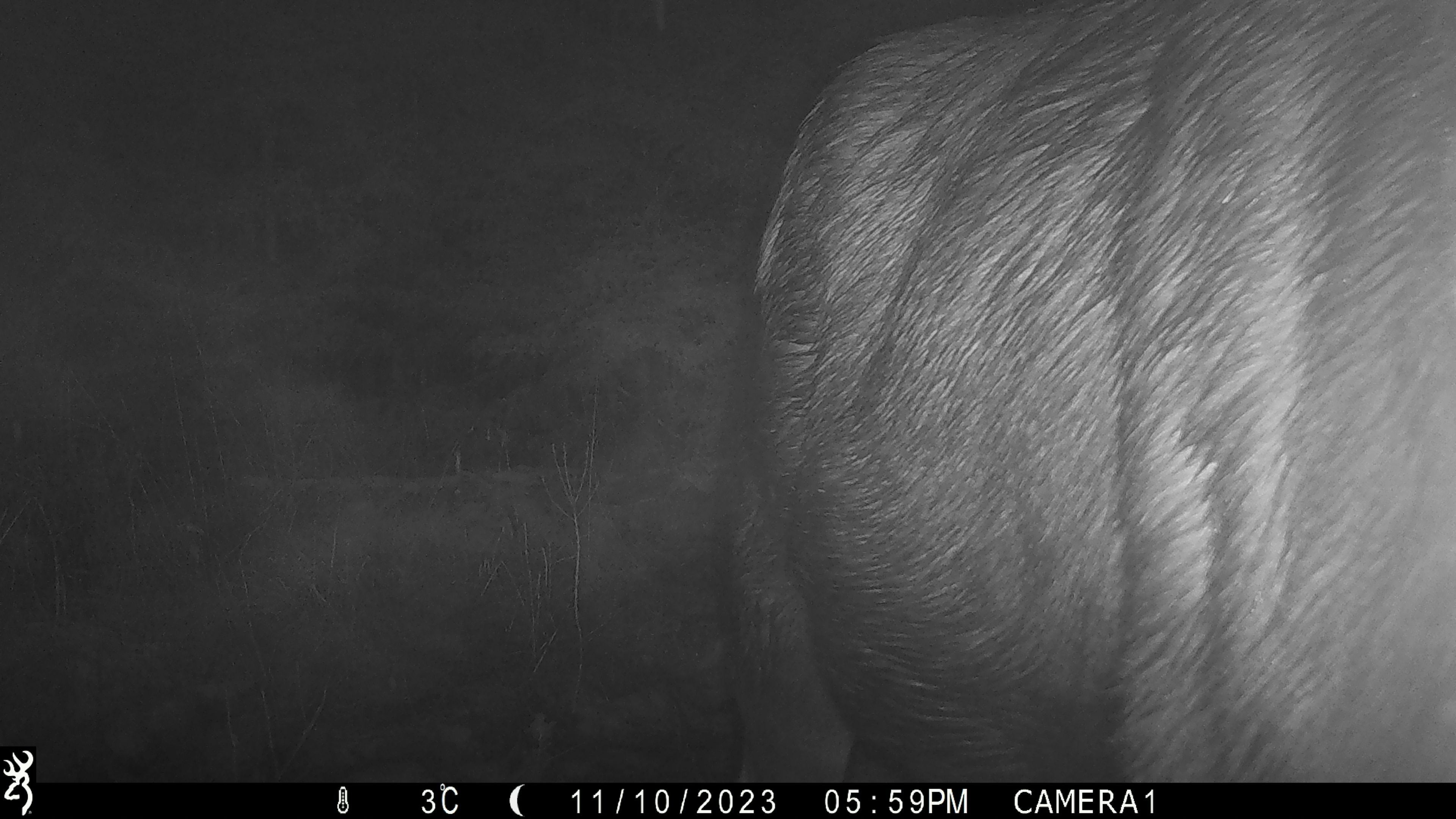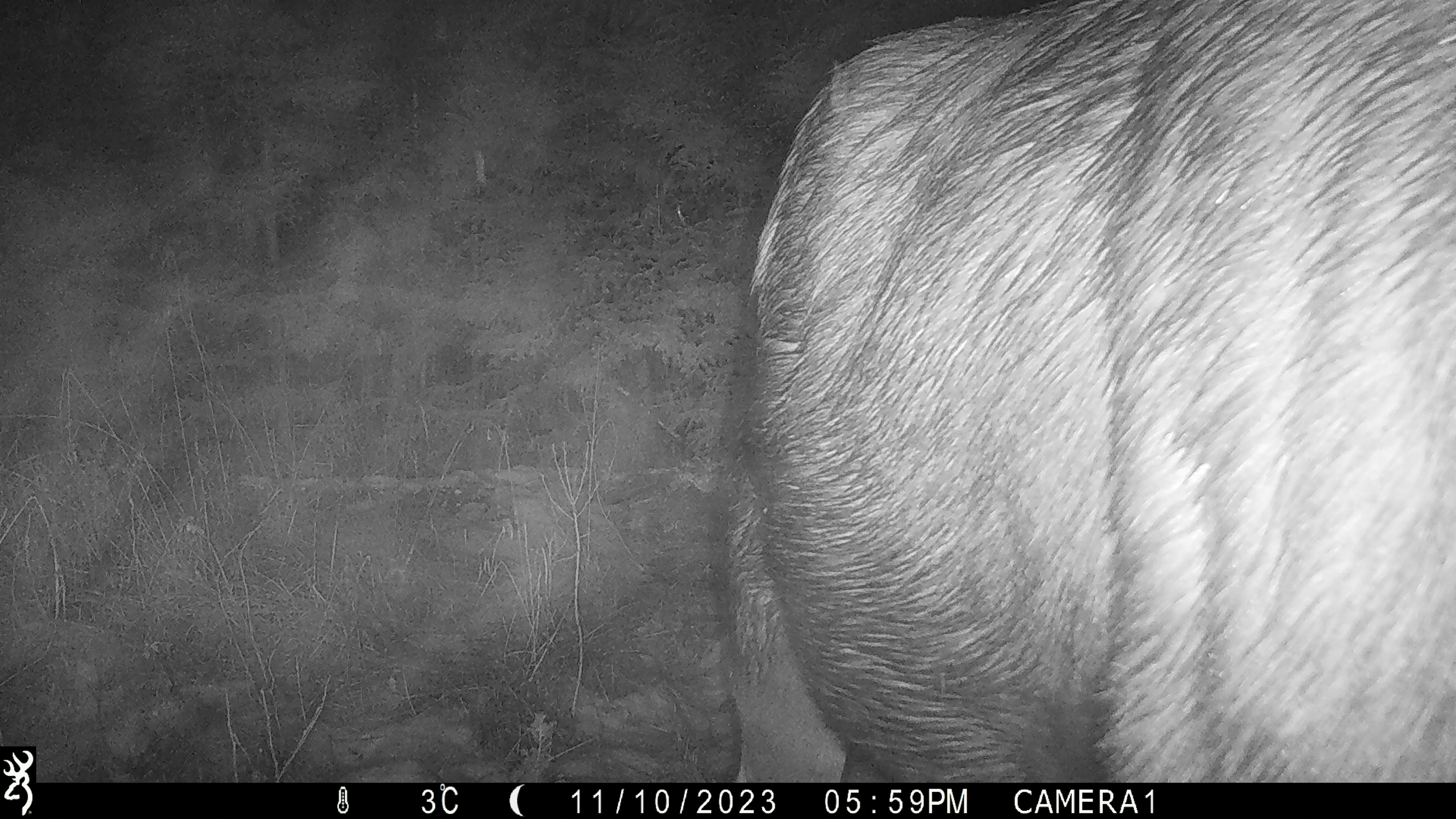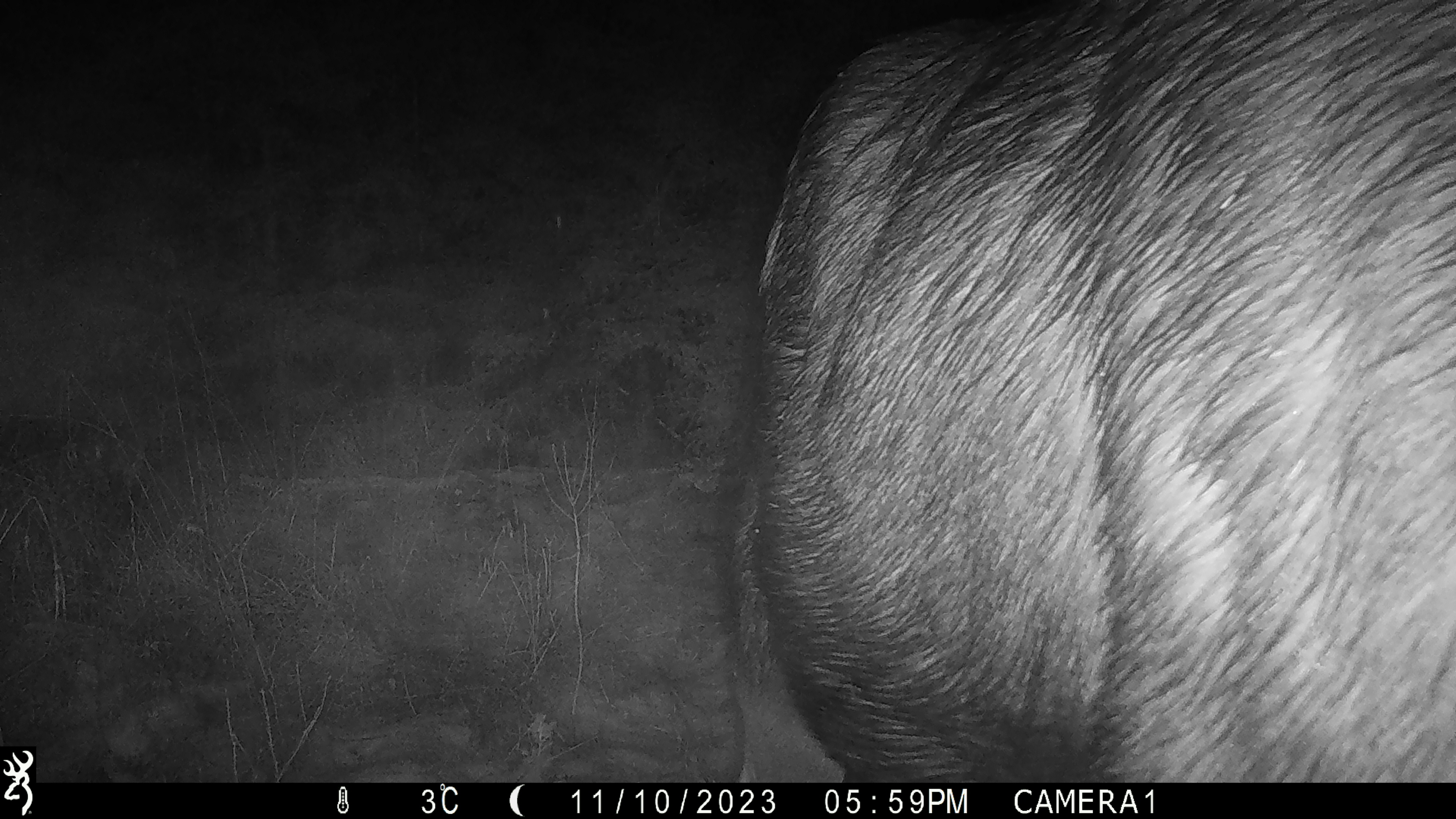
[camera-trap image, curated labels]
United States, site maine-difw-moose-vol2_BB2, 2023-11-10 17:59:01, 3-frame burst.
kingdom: Animalia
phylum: Chordata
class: Mammalia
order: Artiodactyla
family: Cervidae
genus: Alces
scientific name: Alces alces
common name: moose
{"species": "moose (Alces alces)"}